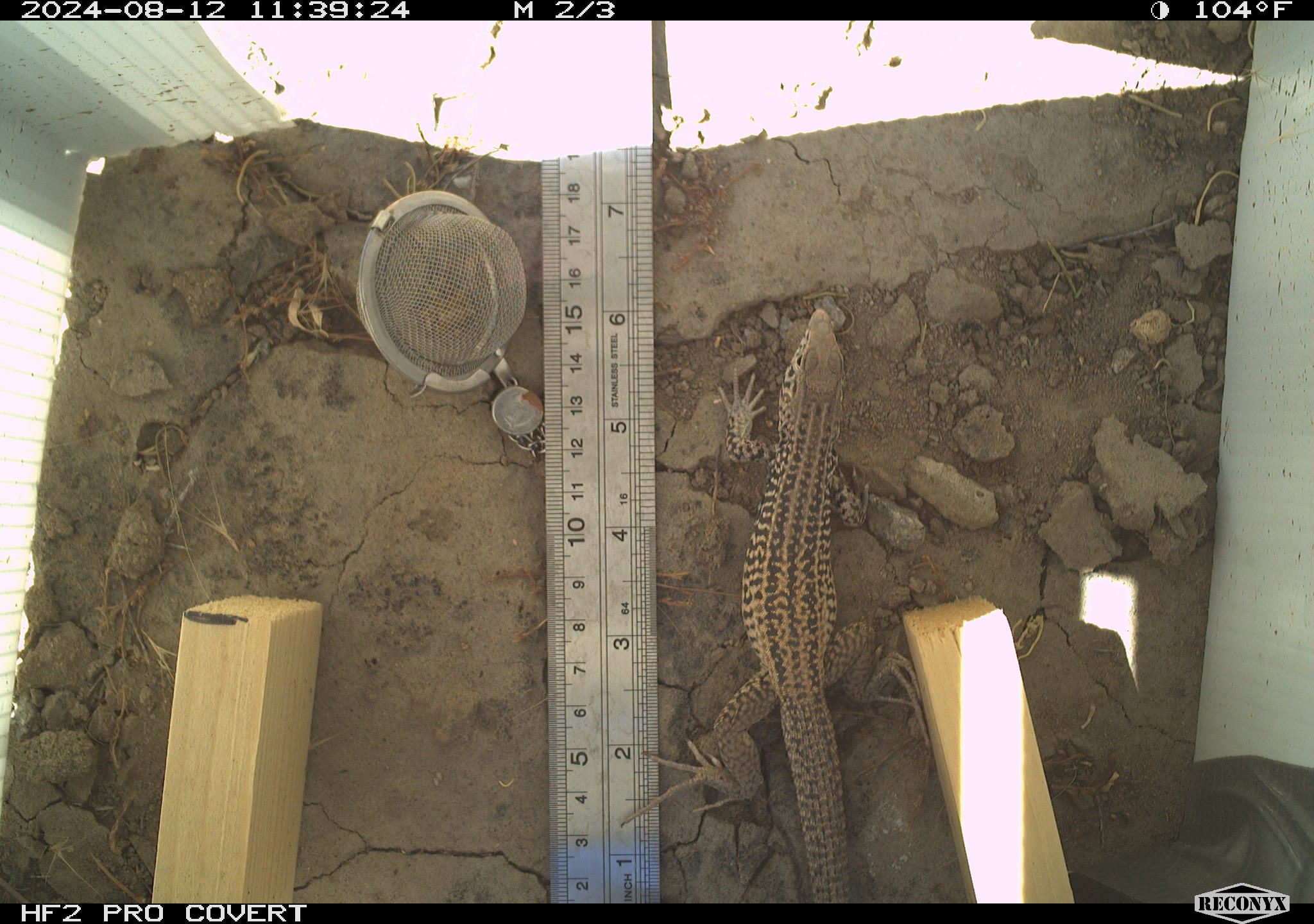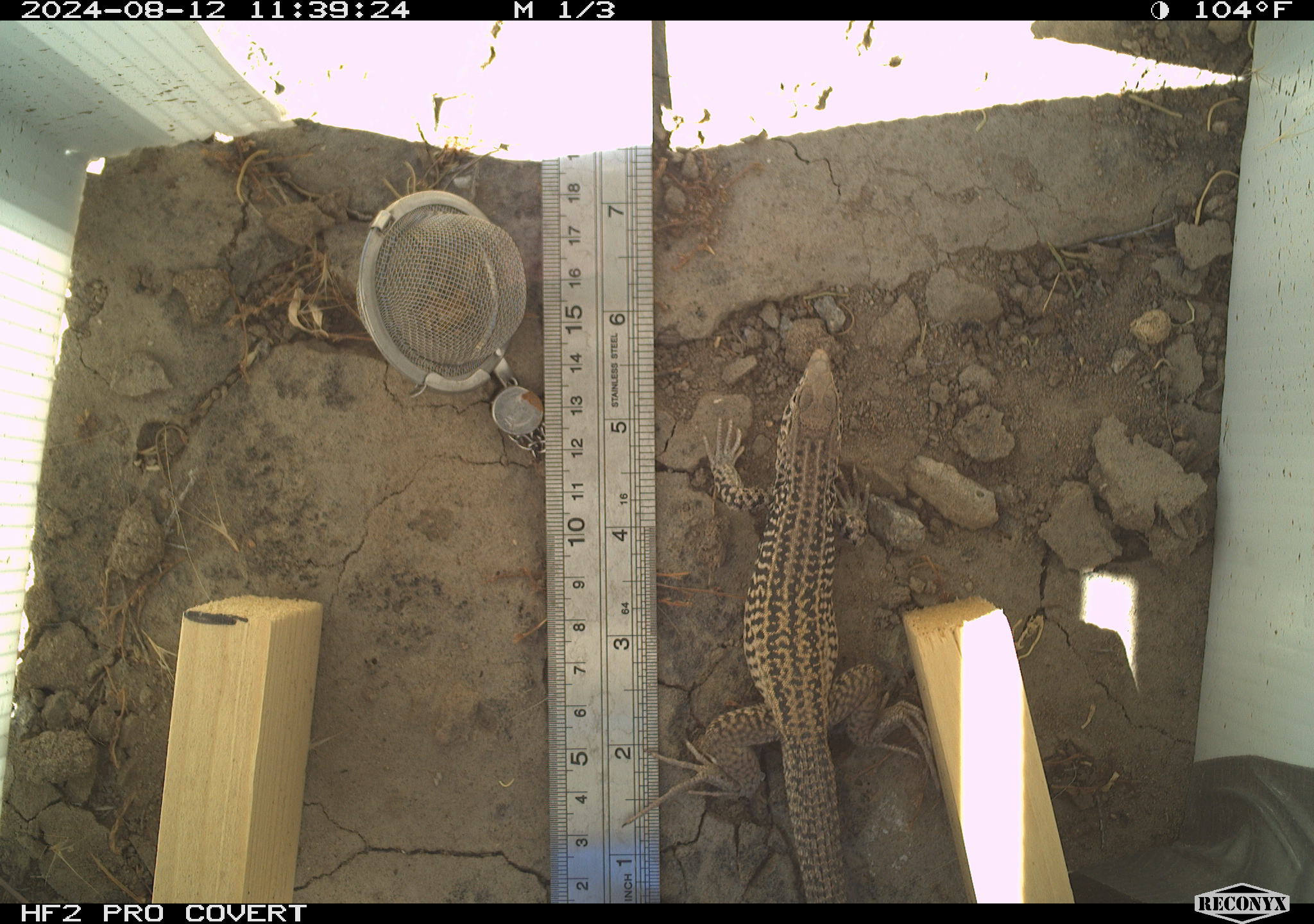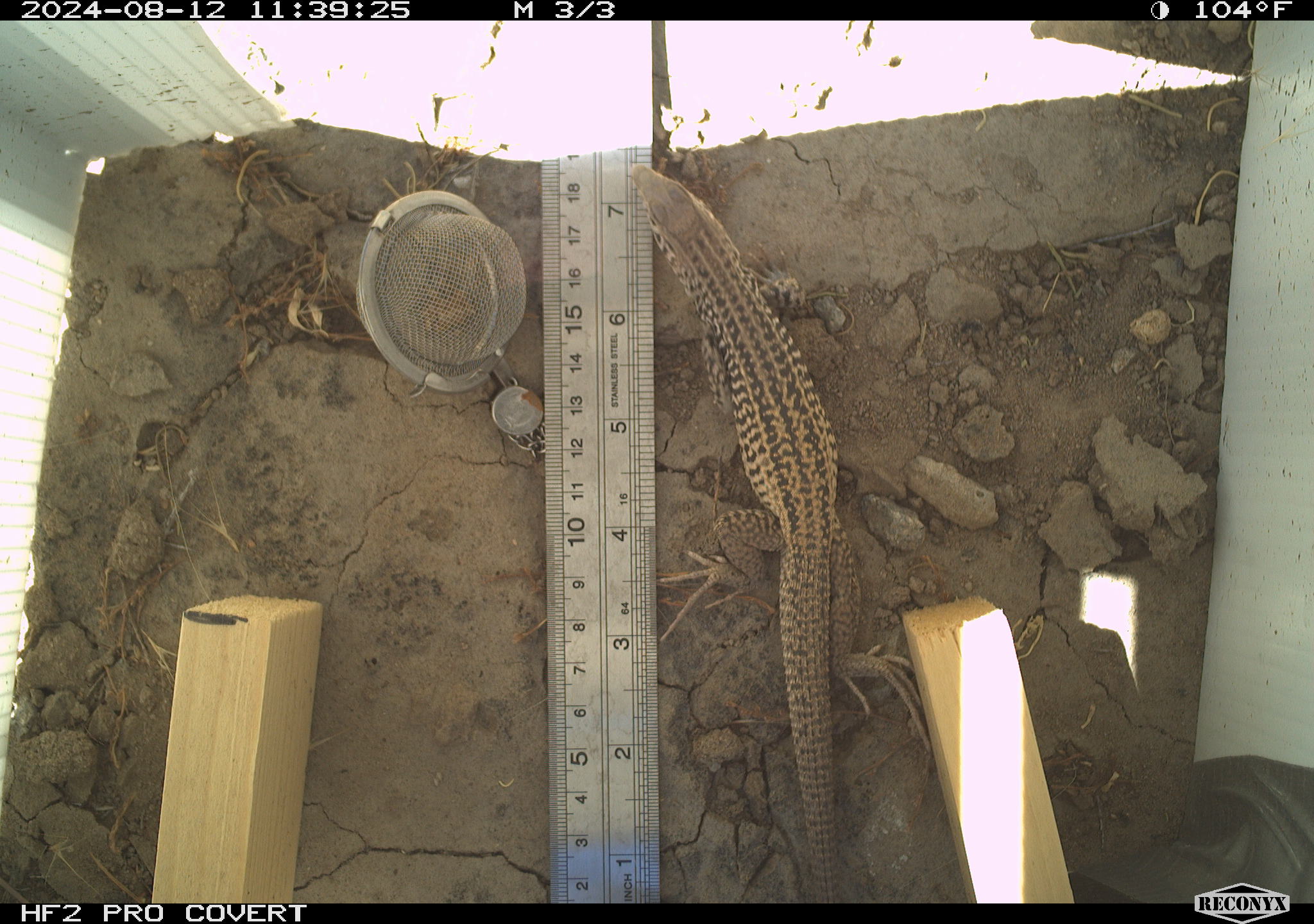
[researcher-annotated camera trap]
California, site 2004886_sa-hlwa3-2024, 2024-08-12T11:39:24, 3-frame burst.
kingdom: Animalia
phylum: Chordata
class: Reptilia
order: Squamata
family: Teiidae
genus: Aspidoscelis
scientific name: Aspidoscelis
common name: whiptail lizards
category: aspidoscelis species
Aspidoscelis species (whiptail lizards) (Aspidoscelis).